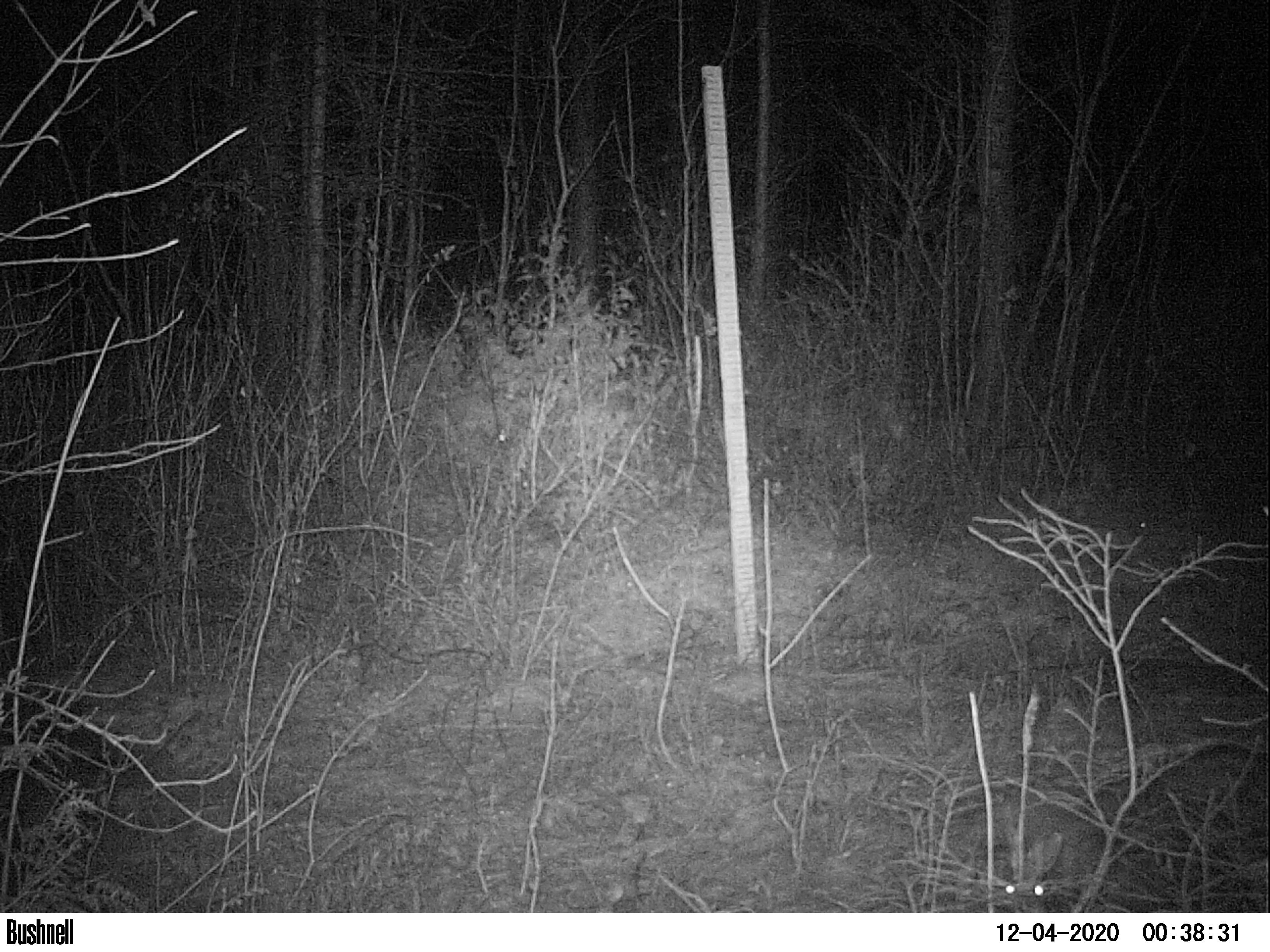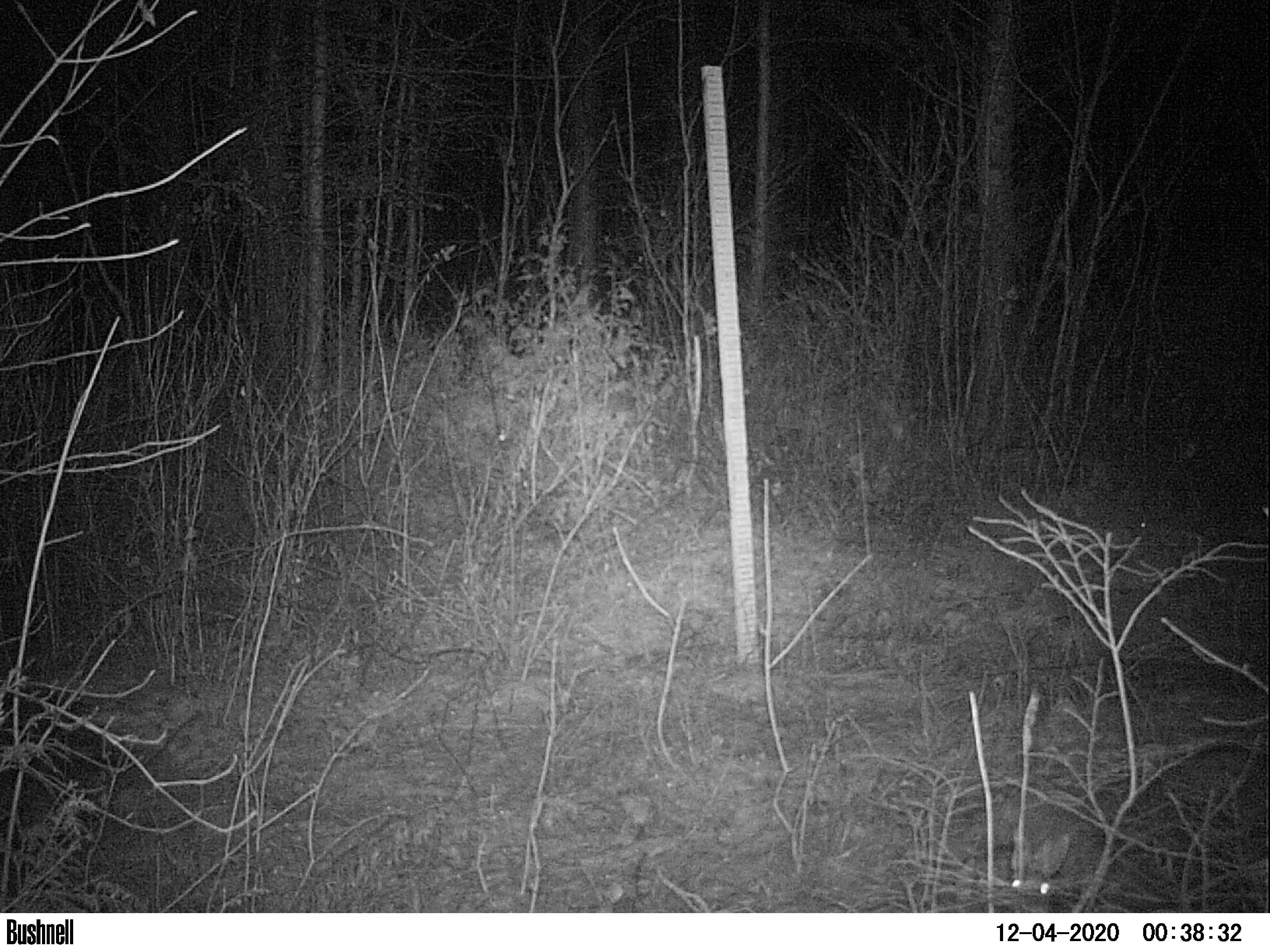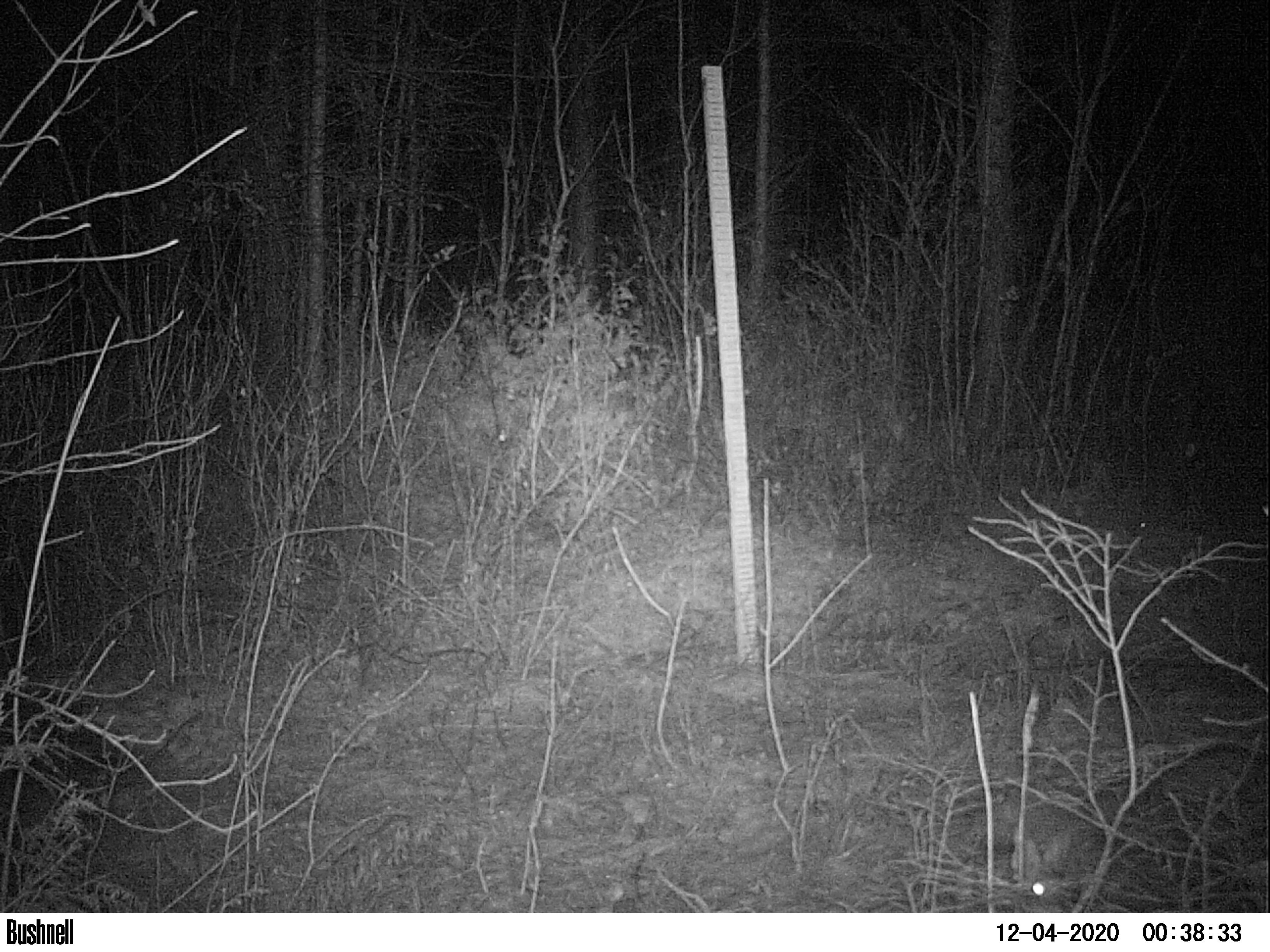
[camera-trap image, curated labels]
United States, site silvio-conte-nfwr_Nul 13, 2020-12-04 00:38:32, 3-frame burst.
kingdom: Animalia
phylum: Chordata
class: Mammalia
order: Lagomorpha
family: Leporidae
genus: Lepus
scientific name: Lepus americanus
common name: snowshoe hare